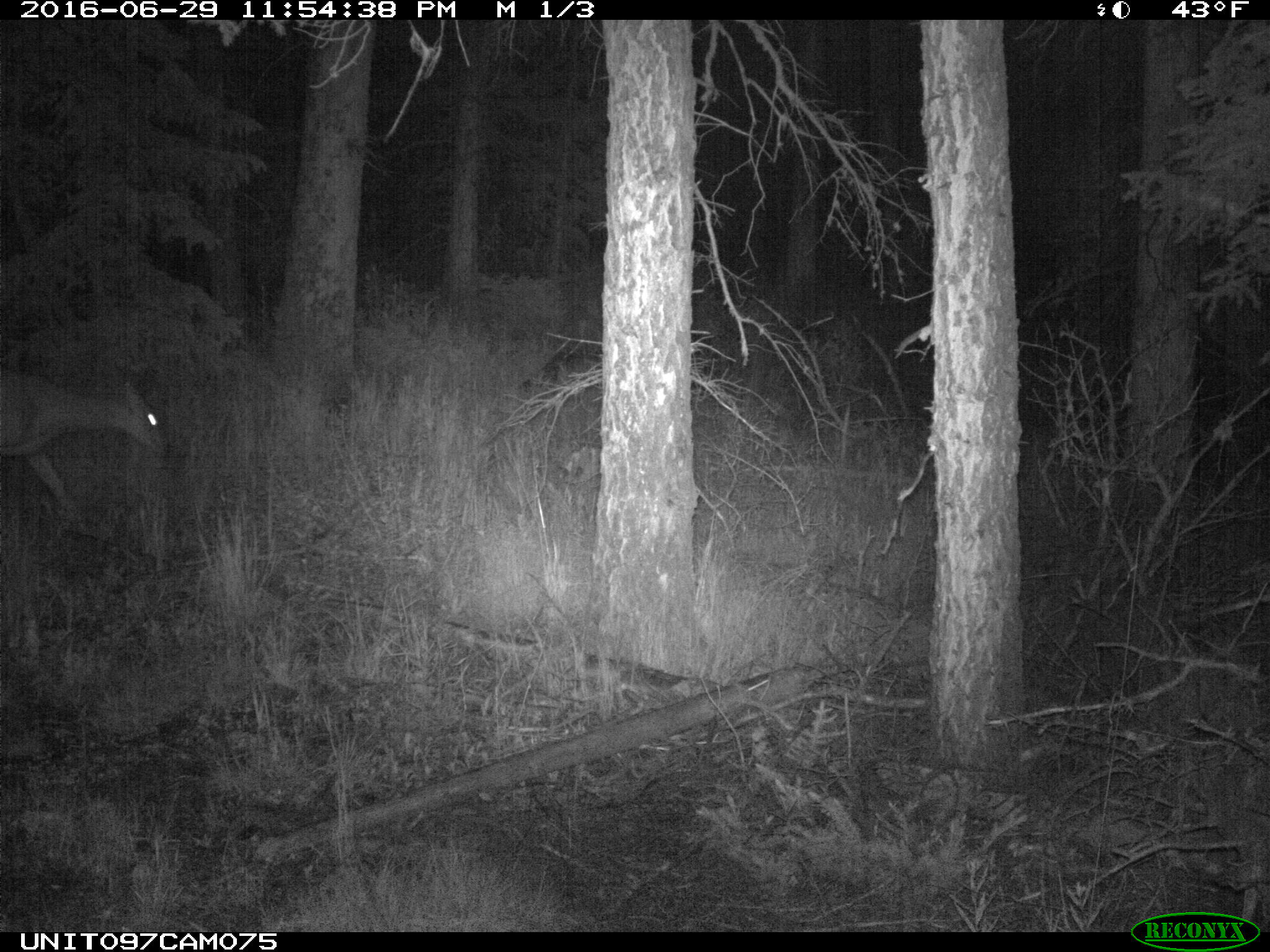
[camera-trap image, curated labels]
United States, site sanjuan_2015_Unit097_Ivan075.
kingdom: Animalia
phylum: Chordata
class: Mammalia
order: Artiodactyla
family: Cervidae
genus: Odocoileus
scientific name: Odocoileus hemionus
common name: mule deer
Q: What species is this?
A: Odocoileus hemionus (mule deer).